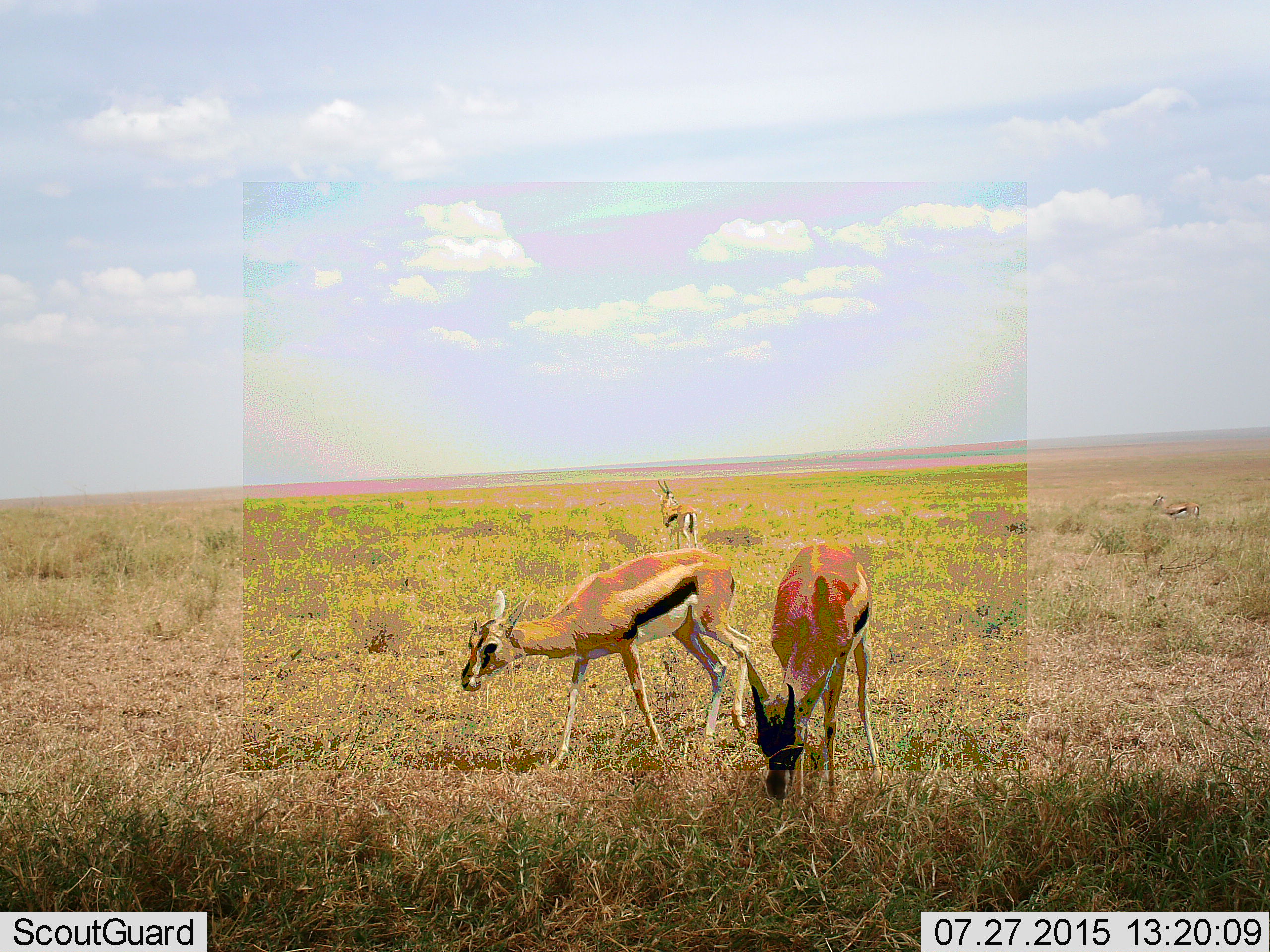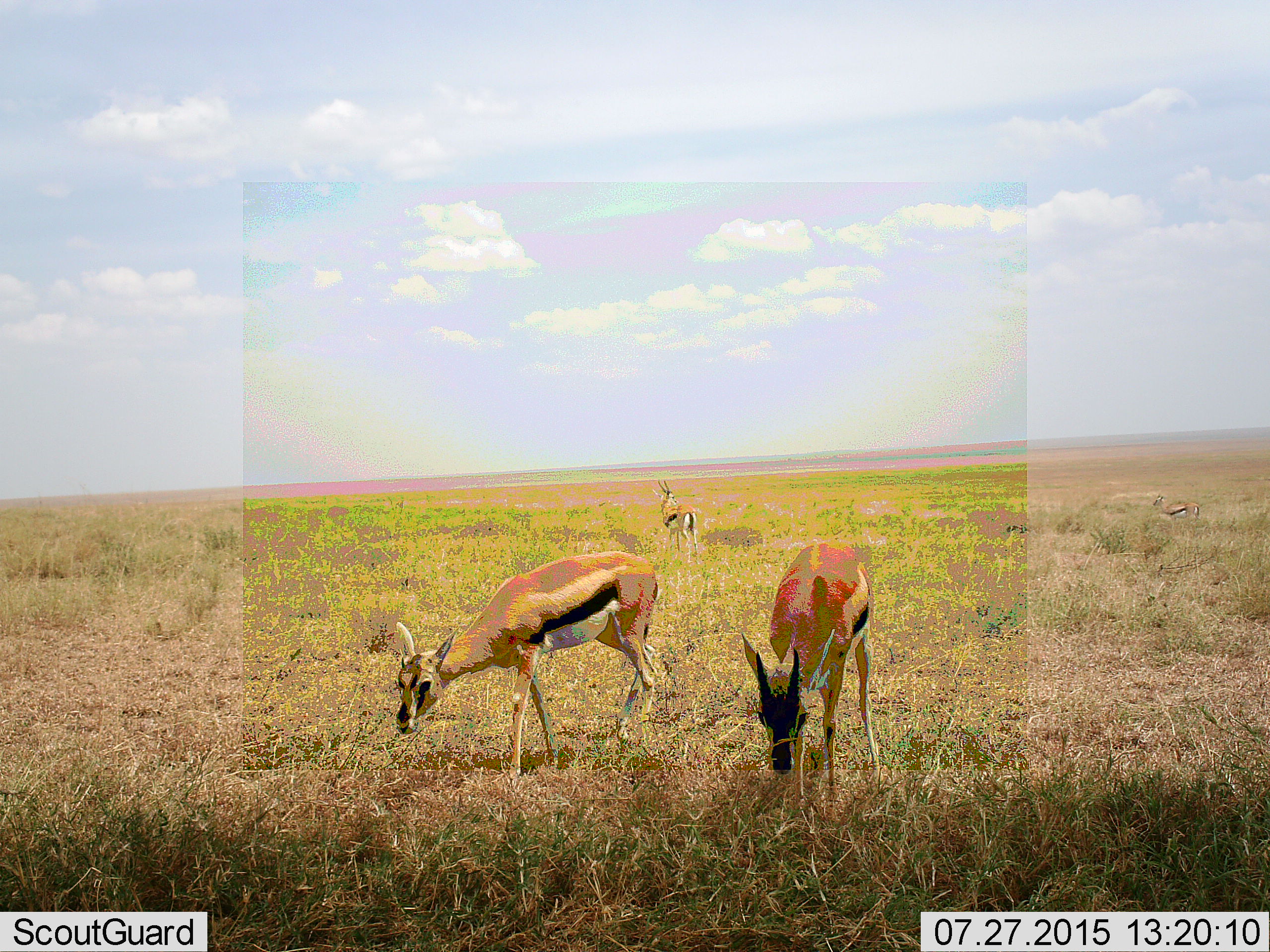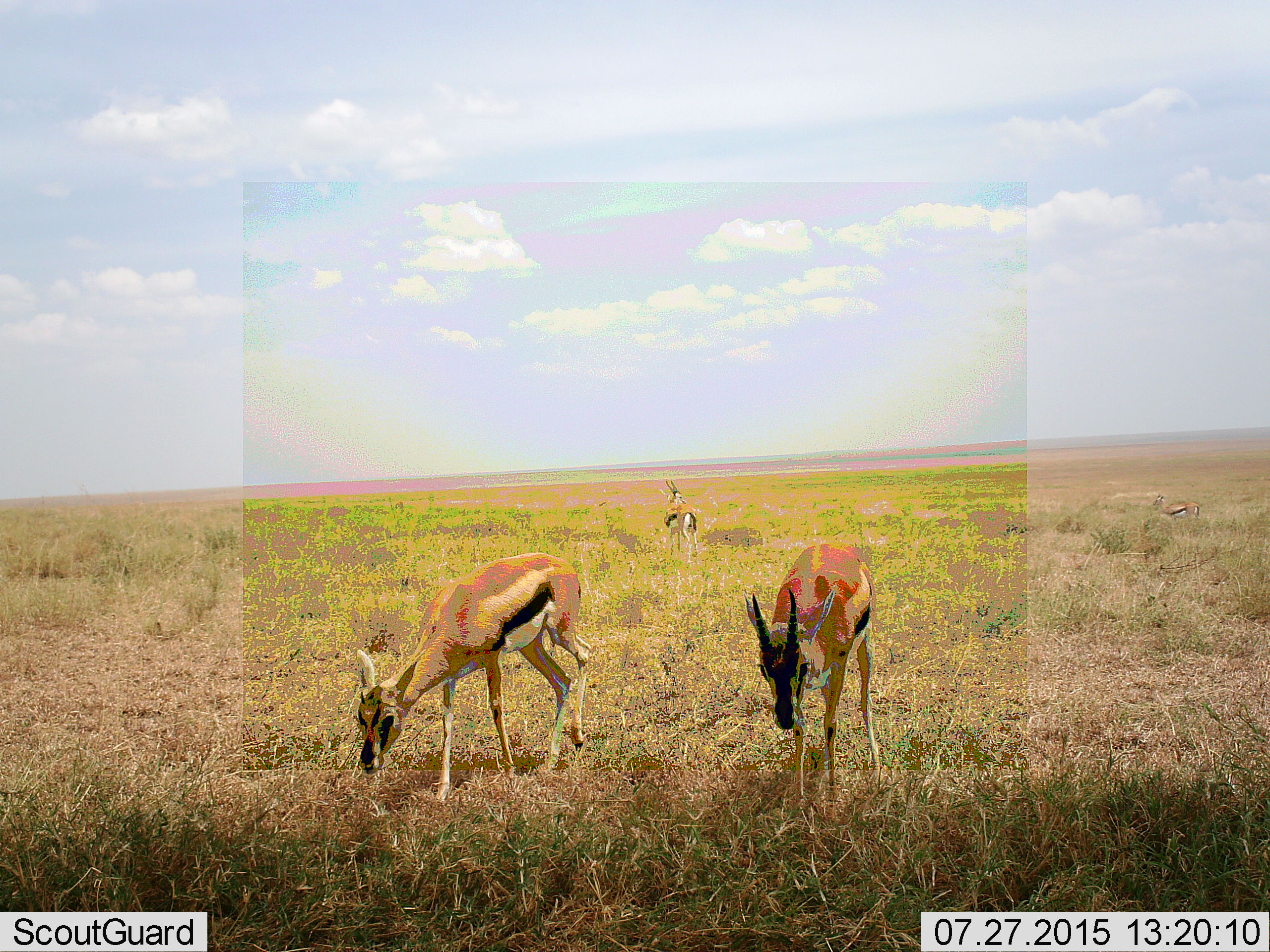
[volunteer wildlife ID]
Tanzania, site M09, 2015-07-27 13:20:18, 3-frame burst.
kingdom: Animalia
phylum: Chordata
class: Mammalia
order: Artiodactyla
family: Bovidae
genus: Eudorcas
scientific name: Eudorcas thomsonii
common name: thomson's gazelle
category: gazellethomsons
Gazellethomsons (thomson's gazelle) (Eudorcas thomsonii), count 4. Behavior (volunteer vote fractions): standing 60%, resting 0%, moving 50%, interacting 0%. Young present (vote fraction): 10%. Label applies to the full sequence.